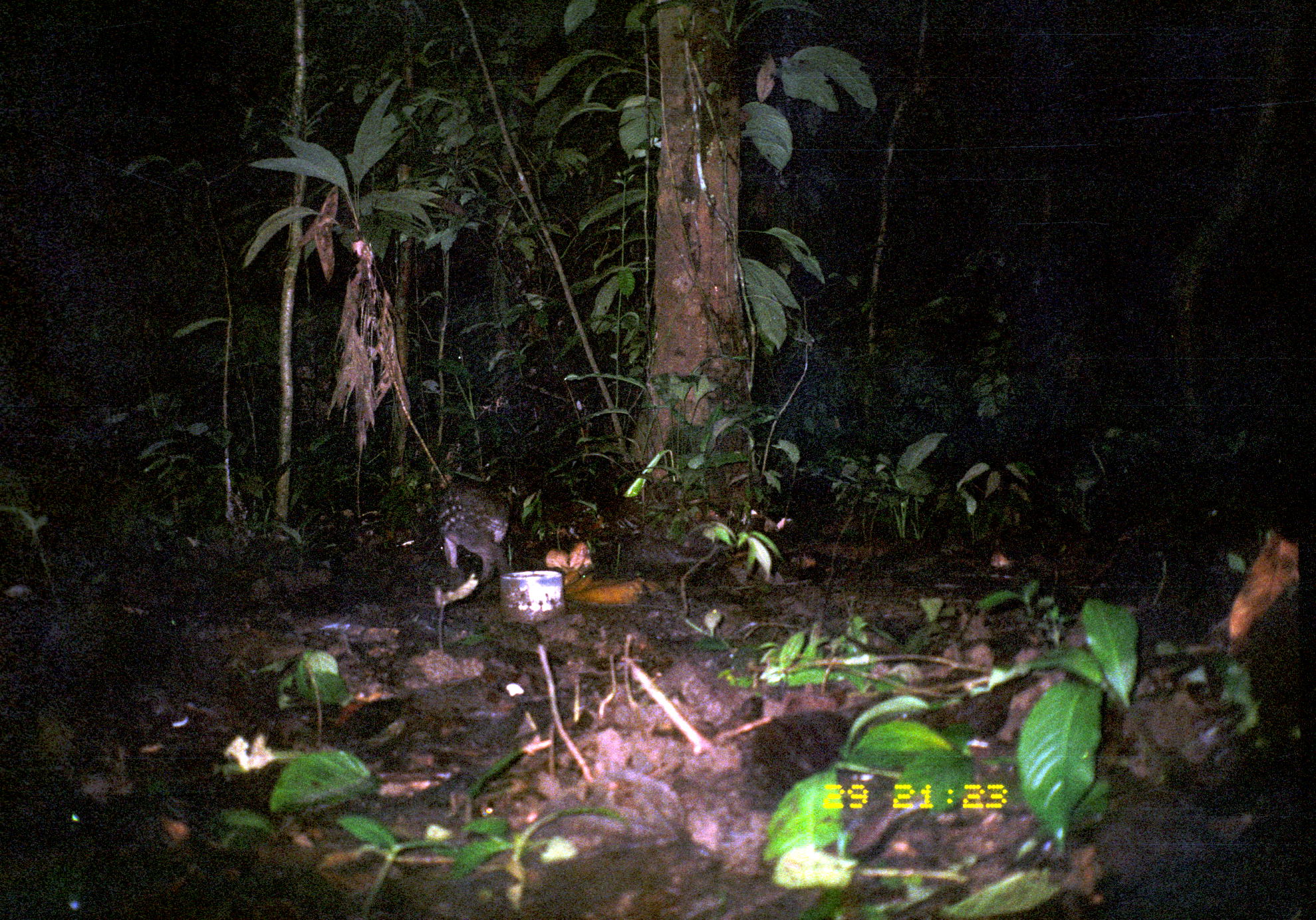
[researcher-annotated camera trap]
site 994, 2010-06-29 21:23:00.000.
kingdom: Animalia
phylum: Chordata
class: Mammalia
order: Rodentia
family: Cuniculidae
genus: Cuniculus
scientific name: Cuniculus paca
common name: spotted paca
Cuniculus paca (spotted paca).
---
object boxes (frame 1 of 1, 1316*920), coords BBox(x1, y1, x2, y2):
cuniculus paca: BBox(440, 479, 512, 580)